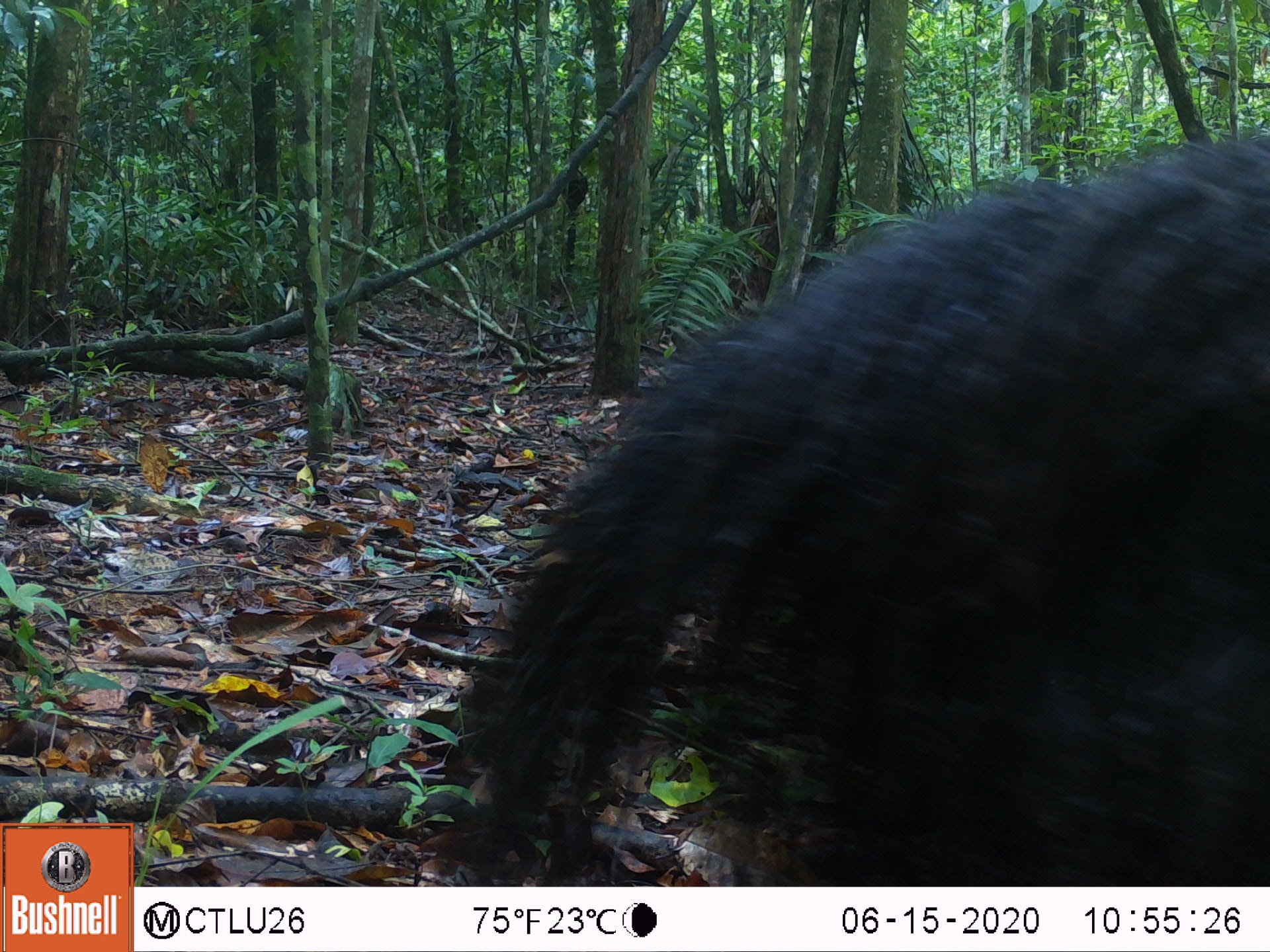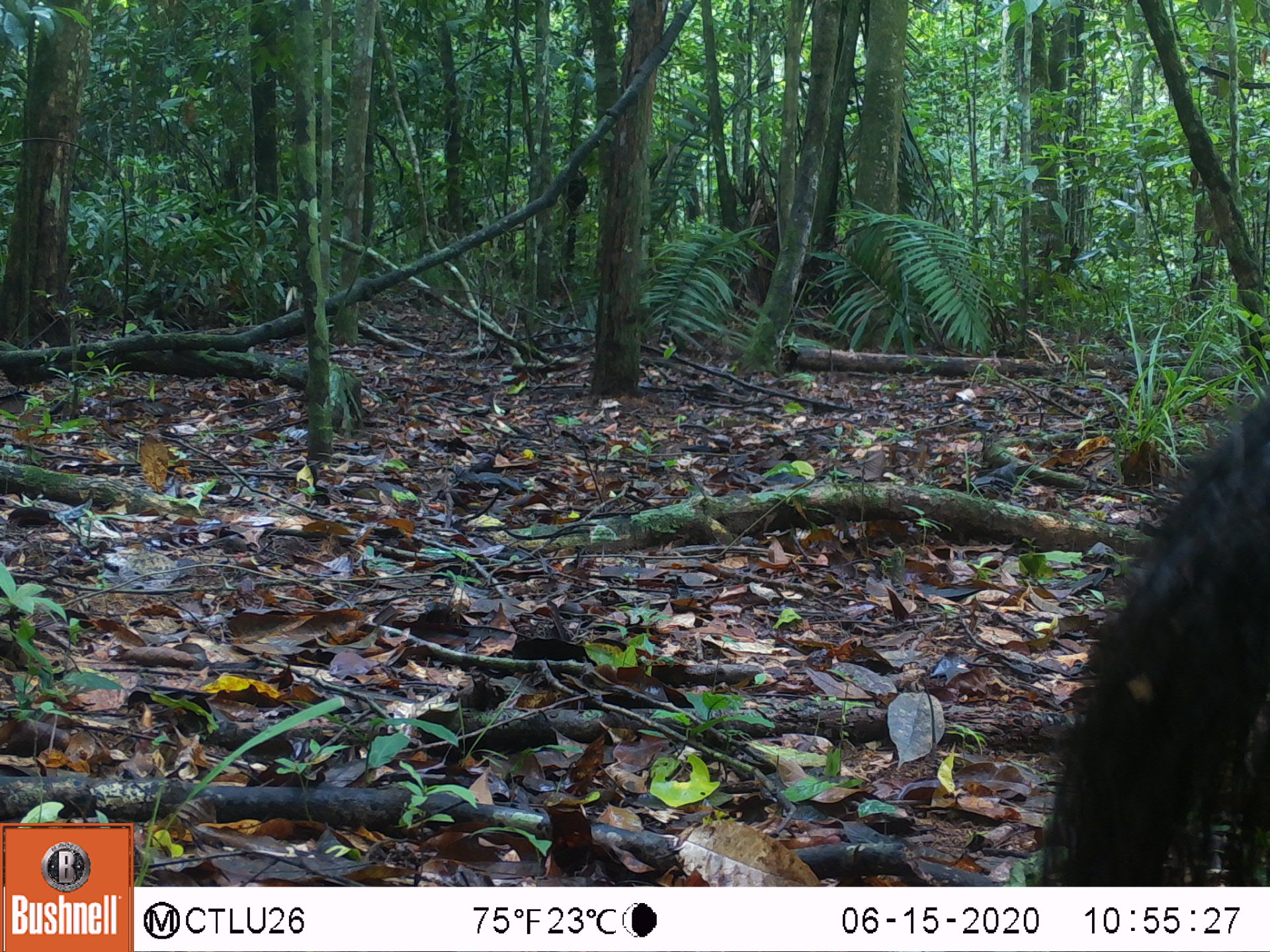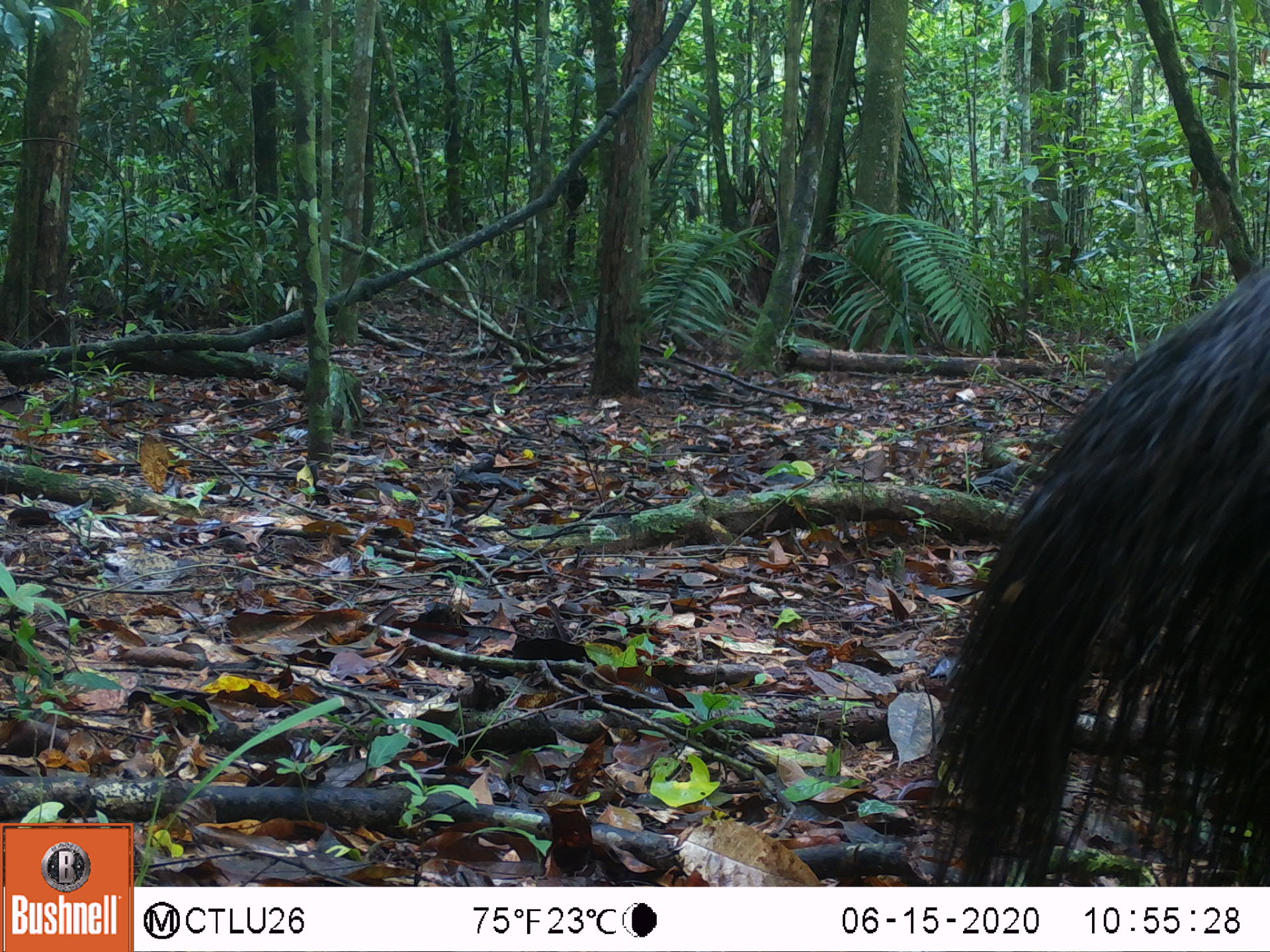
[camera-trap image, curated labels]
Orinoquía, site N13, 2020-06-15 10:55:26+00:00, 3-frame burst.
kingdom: Animalia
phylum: Chordata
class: Mammalia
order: Pilosa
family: Myrmecophagidae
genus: Myrmecophaga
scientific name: Myrmecophaga tridactyla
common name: giant anteater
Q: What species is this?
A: Giant anteater (Myrmecophaga tridactyla).